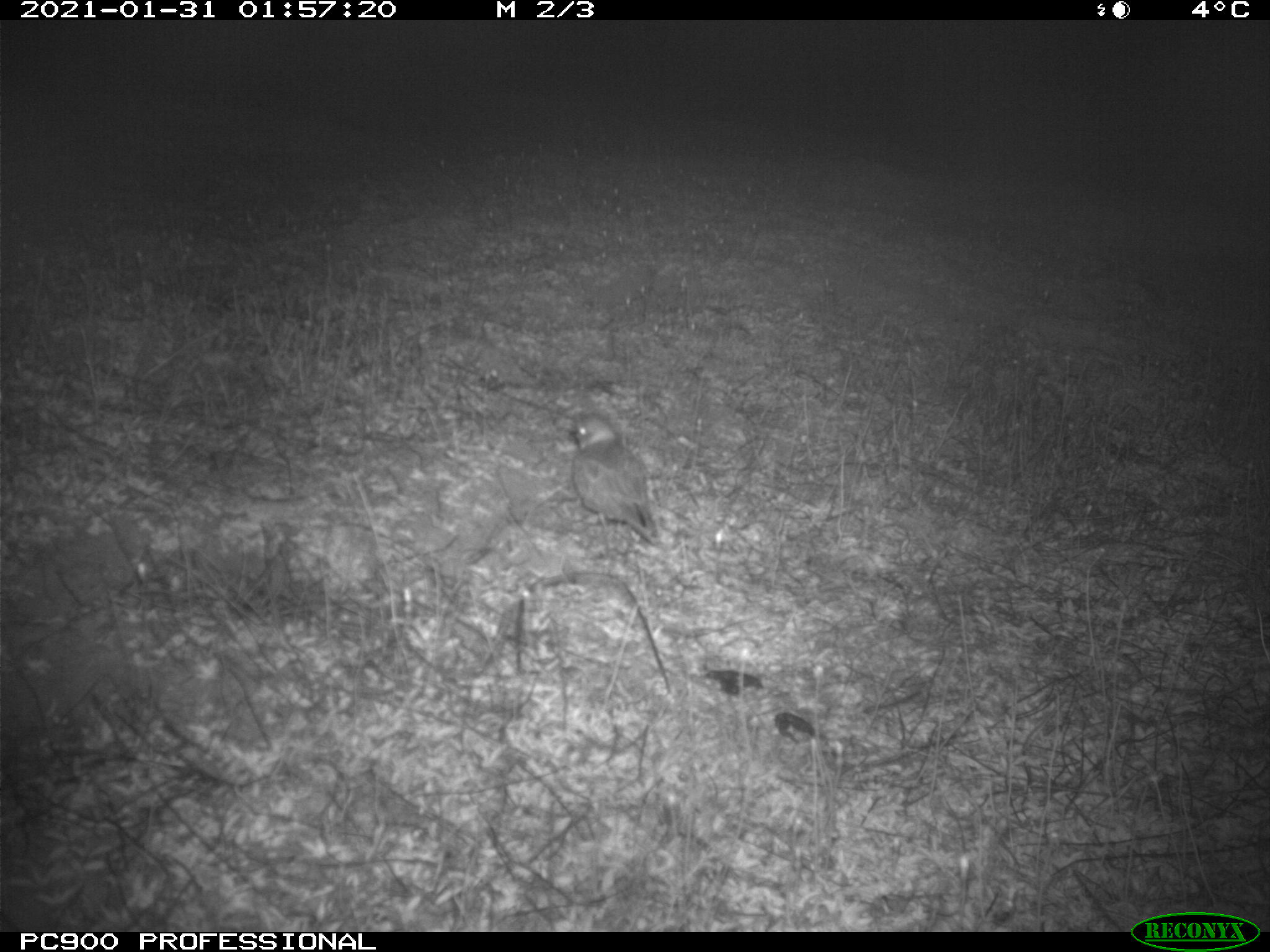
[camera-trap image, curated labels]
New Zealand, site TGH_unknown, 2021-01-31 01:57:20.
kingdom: Animalia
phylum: Chordata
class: Aves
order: Charadriiformes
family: Charadriidae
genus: Charadrius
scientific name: Charadrius bicinctus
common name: double-banded plover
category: banded dotterel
Banded dotterel (double-banded plover) (Charadrius bicinctus).